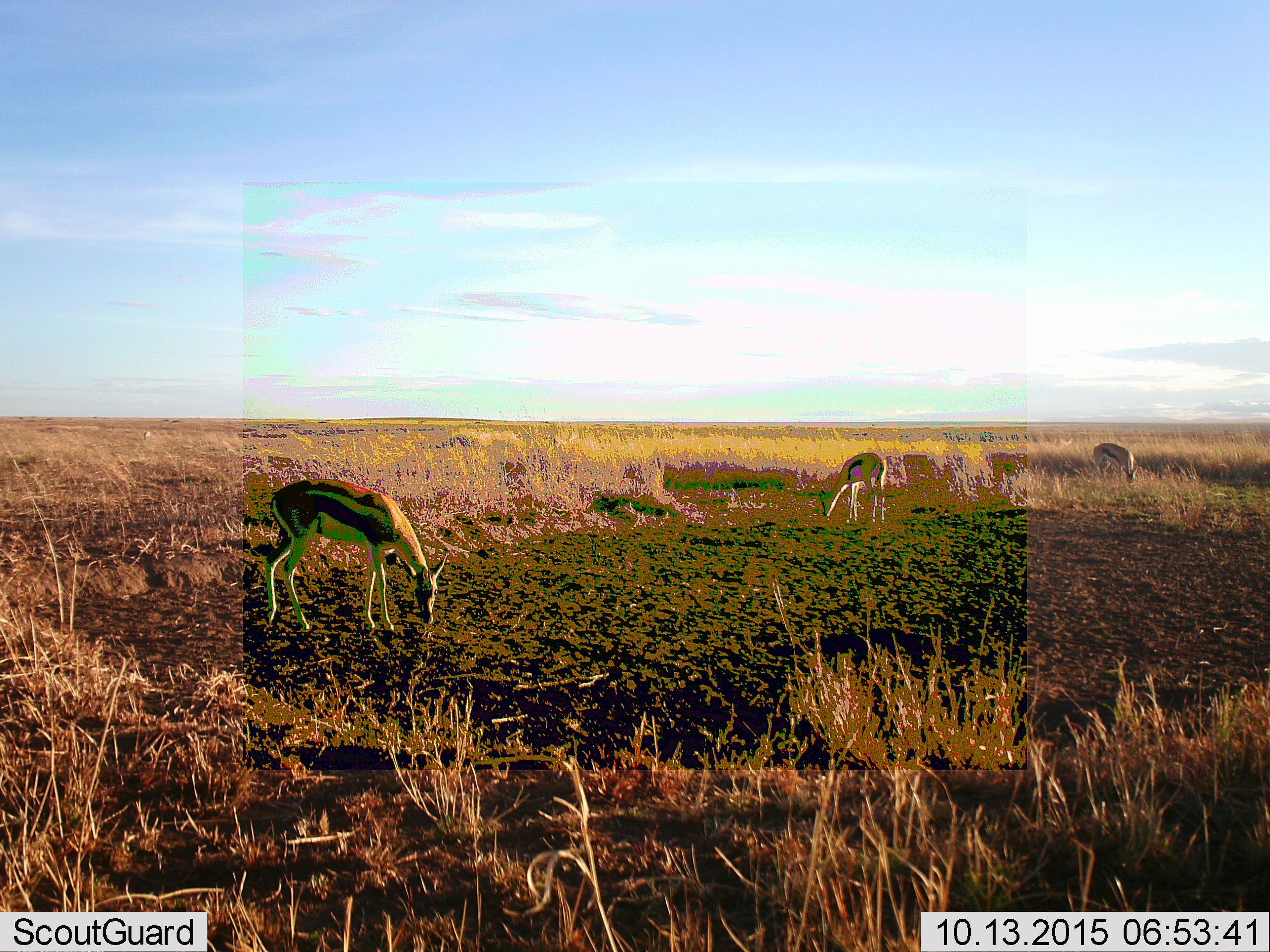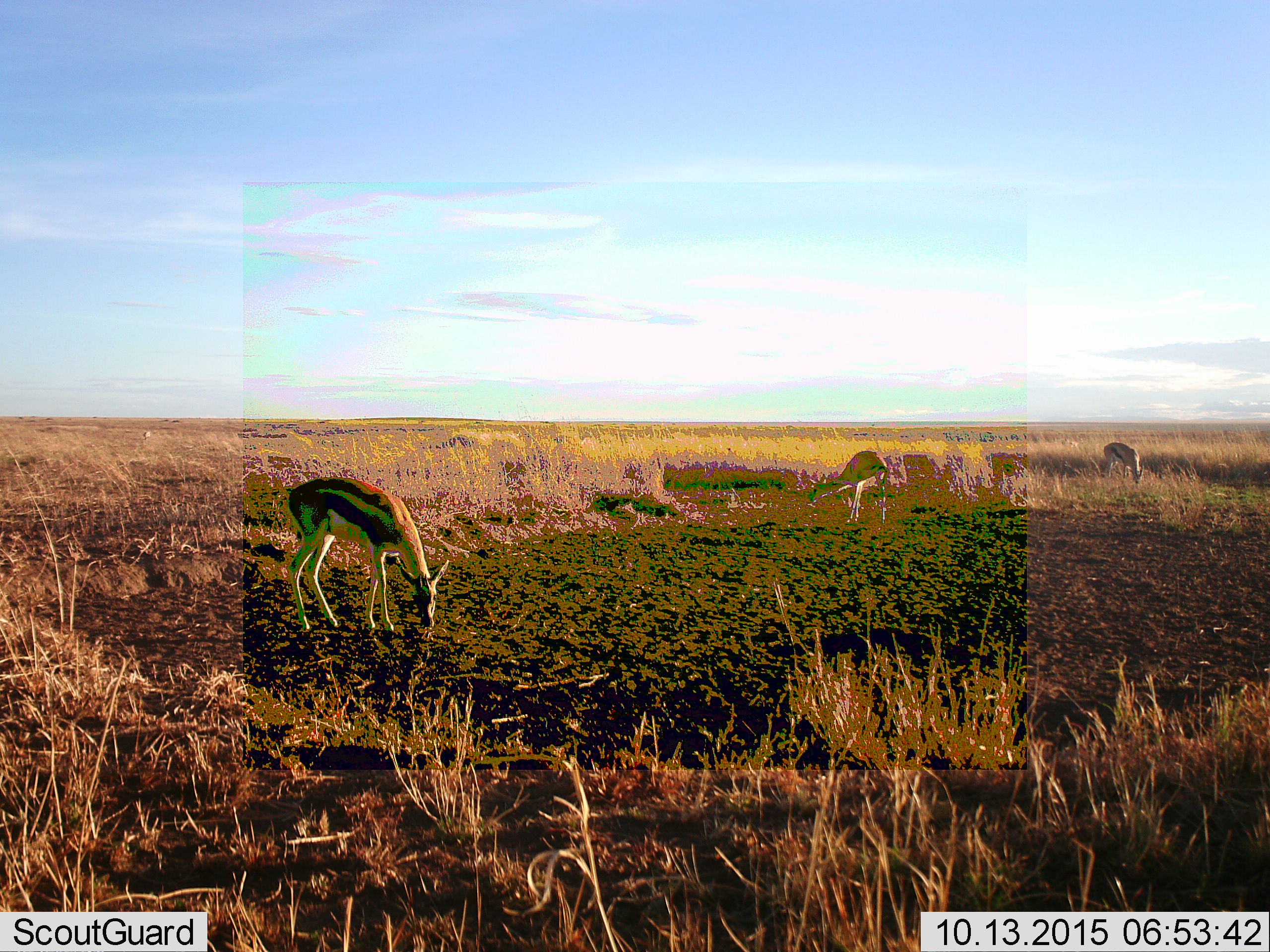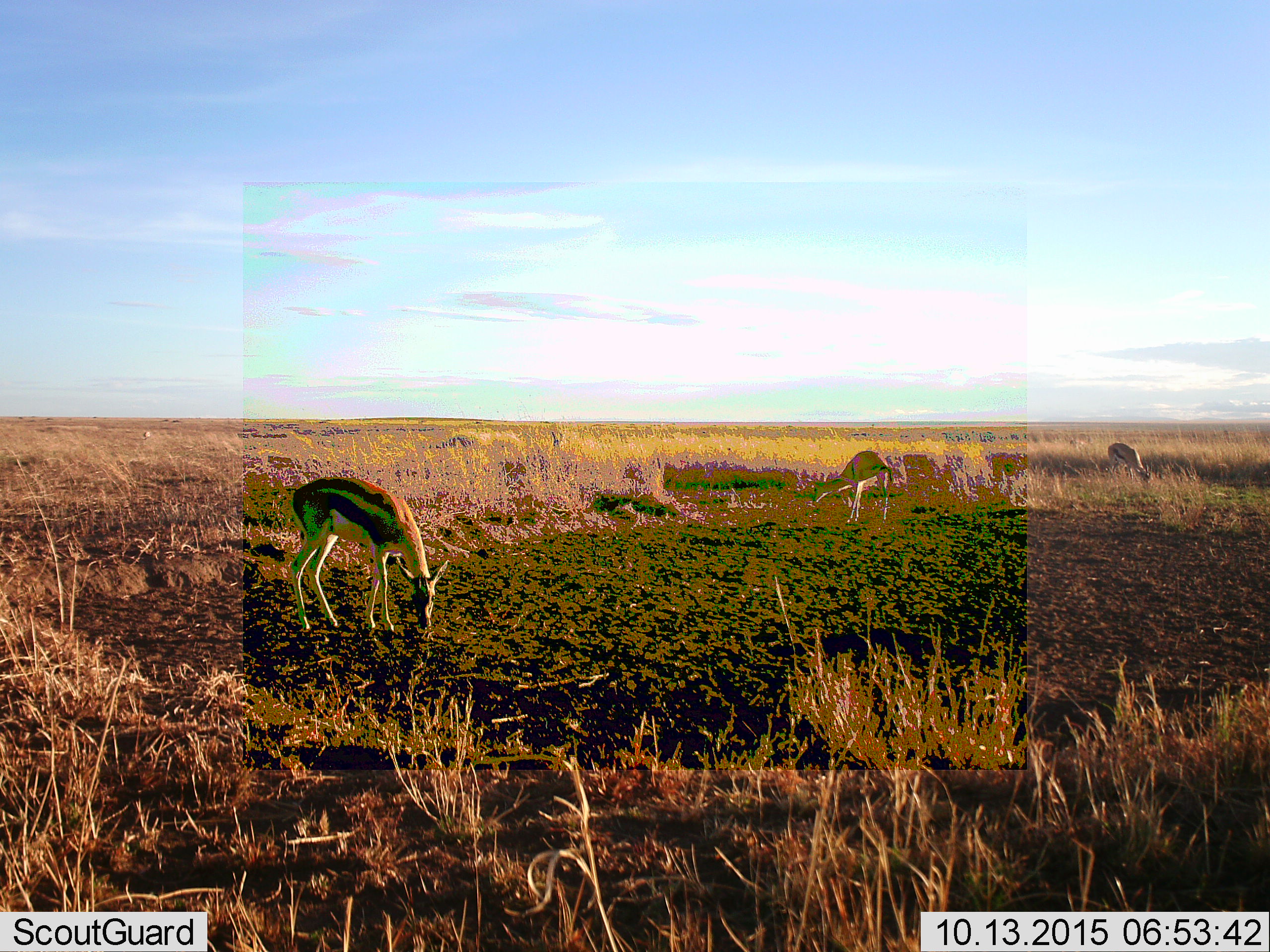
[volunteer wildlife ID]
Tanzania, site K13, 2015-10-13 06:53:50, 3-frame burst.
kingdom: Animalia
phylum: Chordata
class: Mammalia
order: Artiodactyla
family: Bovidae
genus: Eudorcas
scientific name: Eudorcas thomsonii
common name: thomson's gazelle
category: gazellethomsons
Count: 5.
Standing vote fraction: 40%.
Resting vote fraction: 0%.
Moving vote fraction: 30%.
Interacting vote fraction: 10%.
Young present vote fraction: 0%.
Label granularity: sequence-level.